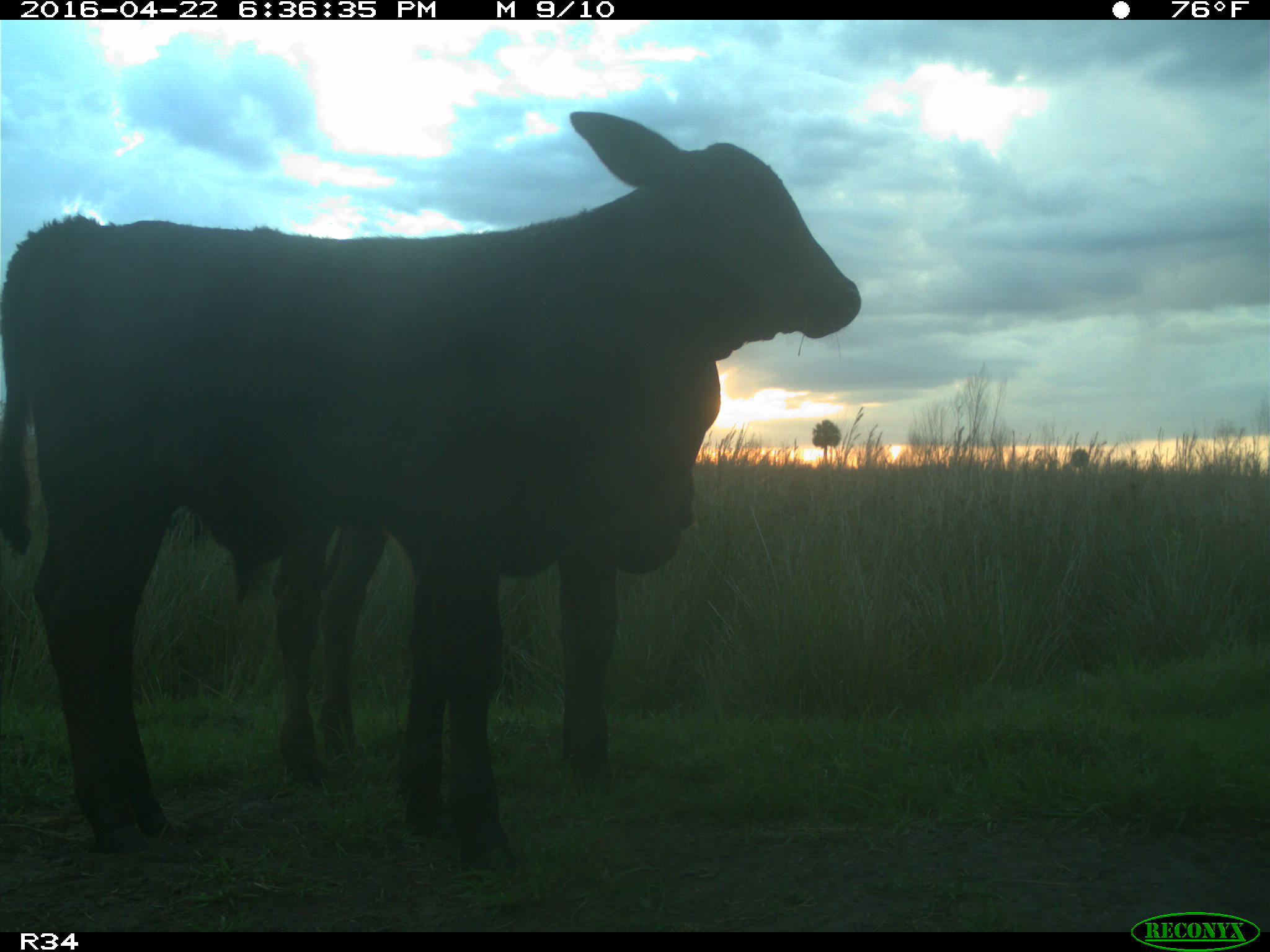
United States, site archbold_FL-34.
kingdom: Animalia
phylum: Chordata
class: Mammalia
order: Artiodactyla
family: Bovidae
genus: Bos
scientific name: Bos taurus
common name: domestic cow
Bos taurus (domestic cow).